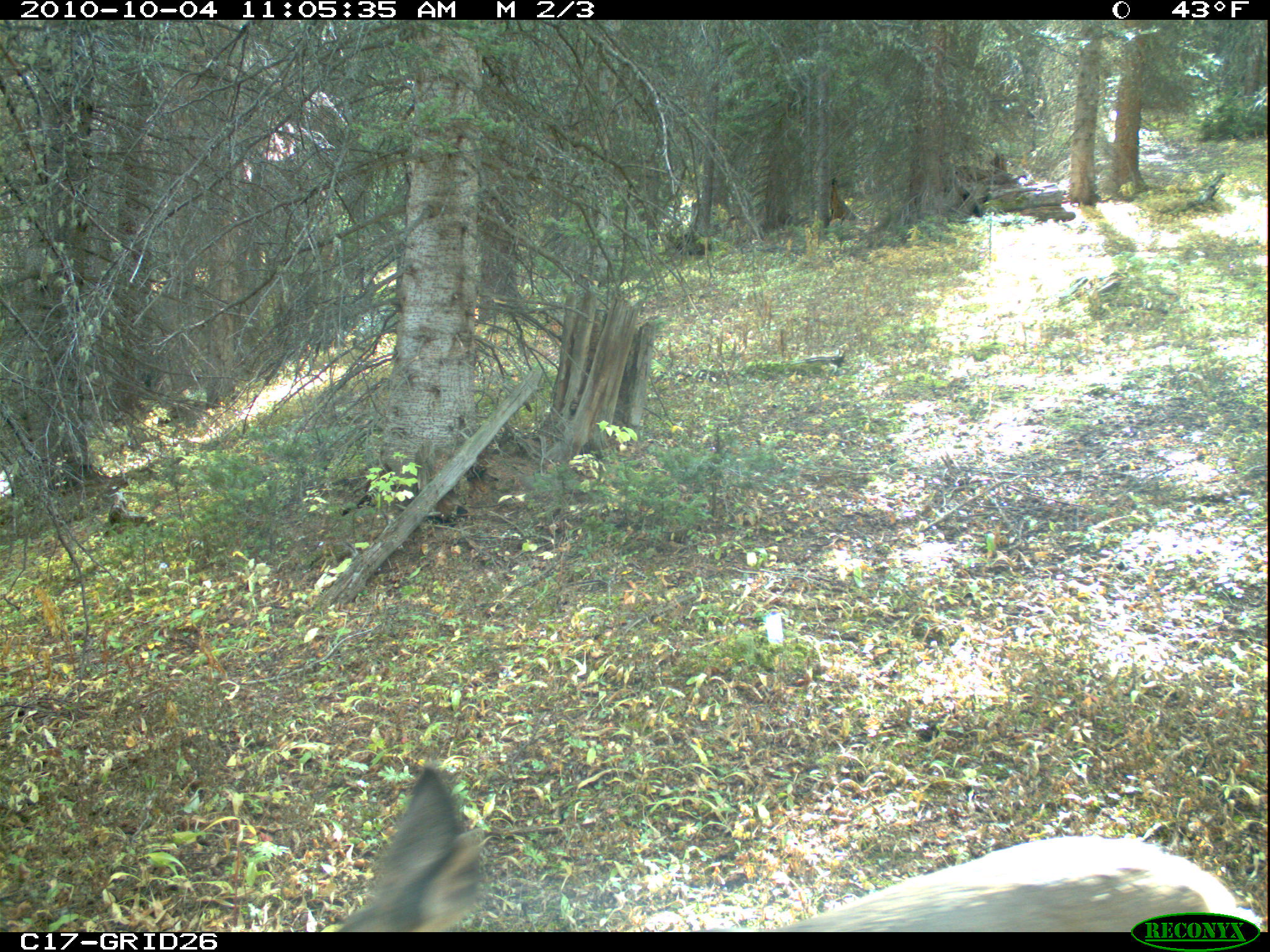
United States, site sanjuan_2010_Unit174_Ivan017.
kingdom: Animalia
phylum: Chordata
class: Mammalia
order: Artiodactyla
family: Cervidae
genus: Odocoileus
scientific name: Odocoileus hemionus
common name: mule deer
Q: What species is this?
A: Odocoileus hemionus (mule deer).